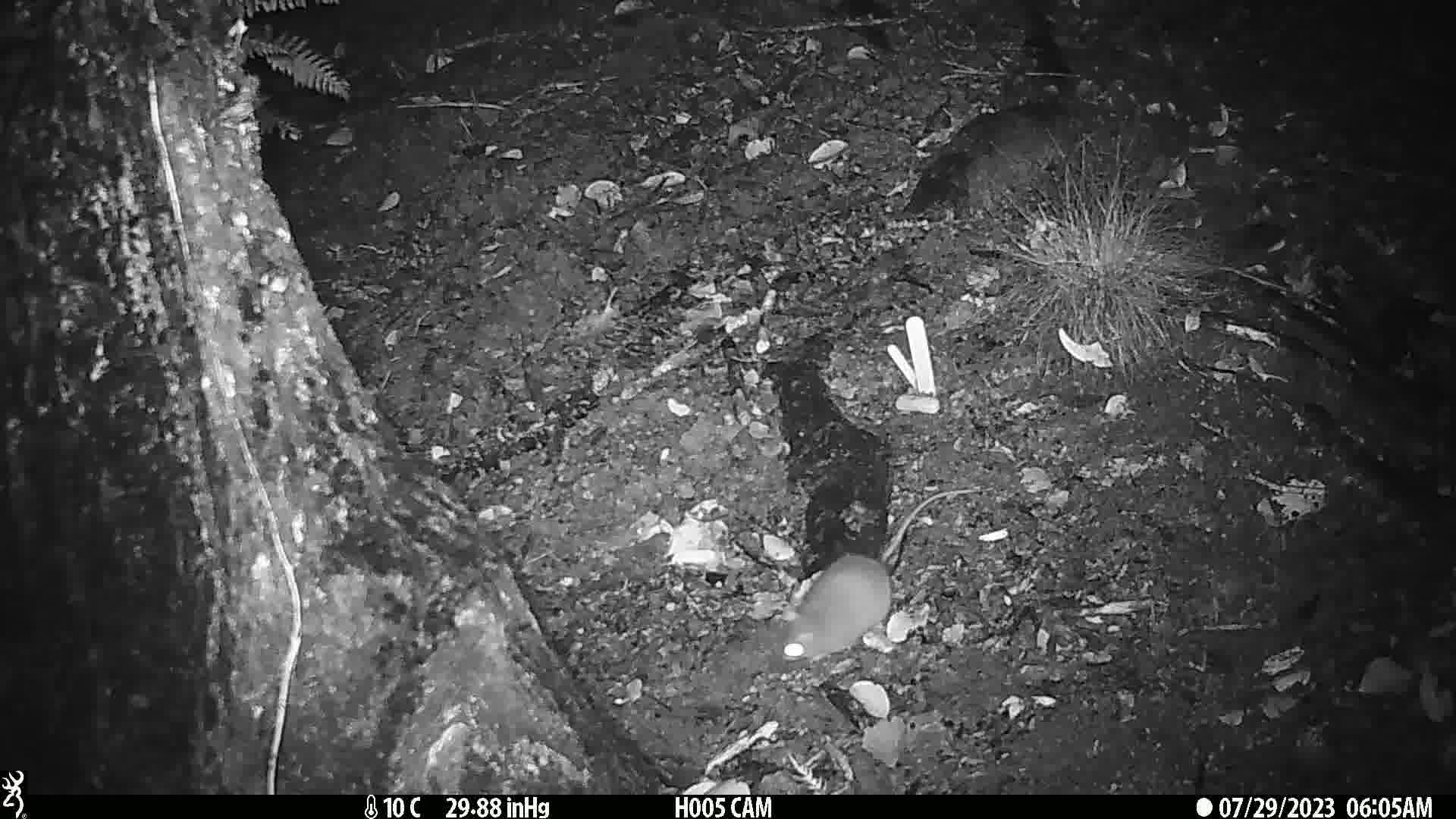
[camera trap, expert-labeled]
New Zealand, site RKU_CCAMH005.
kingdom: Animalia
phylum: Chordata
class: Mammalia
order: Rodentia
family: Muridae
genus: Rattus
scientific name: Rattus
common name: rat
Rat (Rattus).